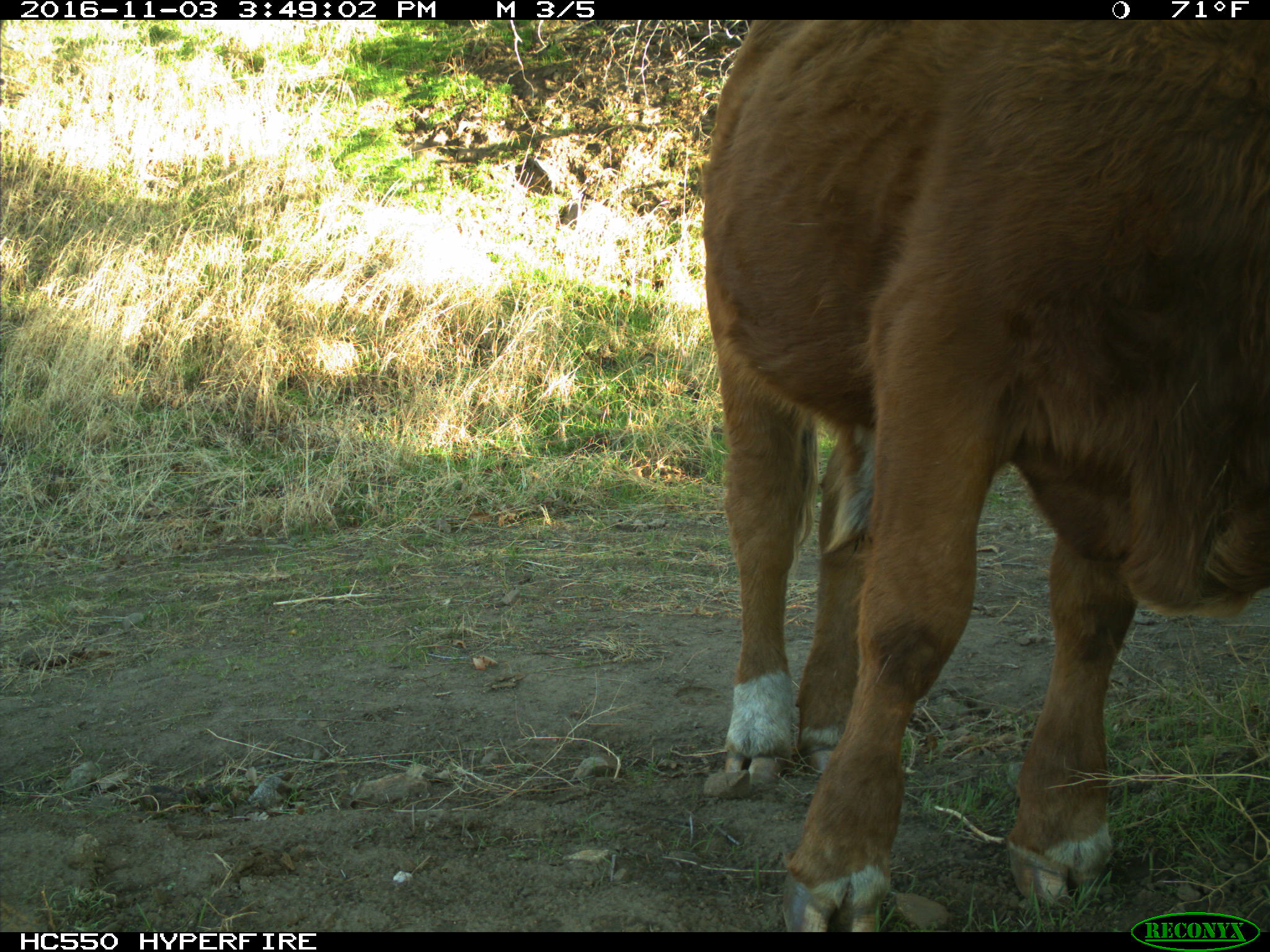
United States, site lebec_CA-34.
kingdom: Animalia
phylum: Chordata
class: Mammalia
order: Artiodactyla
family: Bovidae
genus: Bos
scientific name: Bos taurus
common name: domestic cow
Bos taurus (domestic cow).